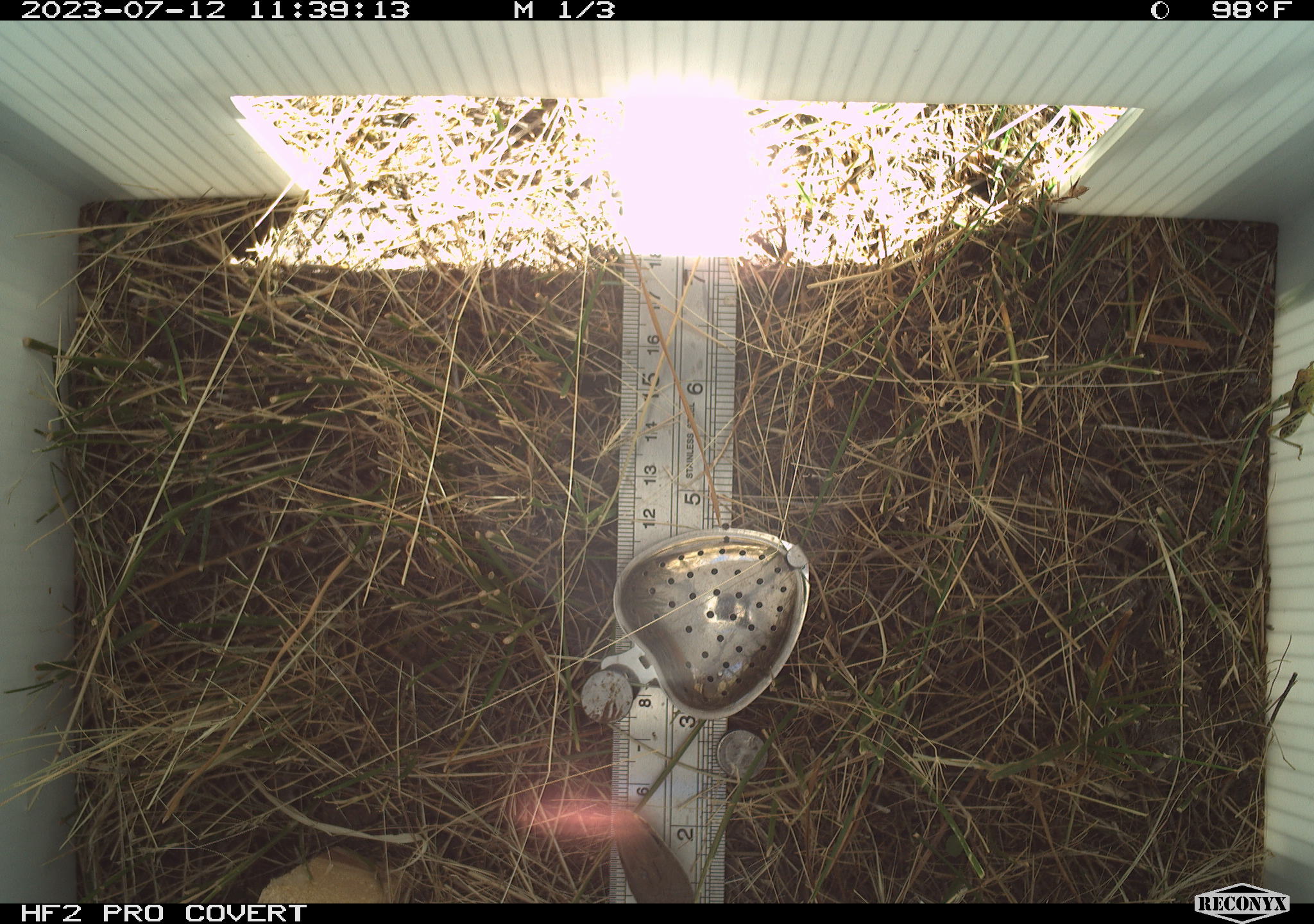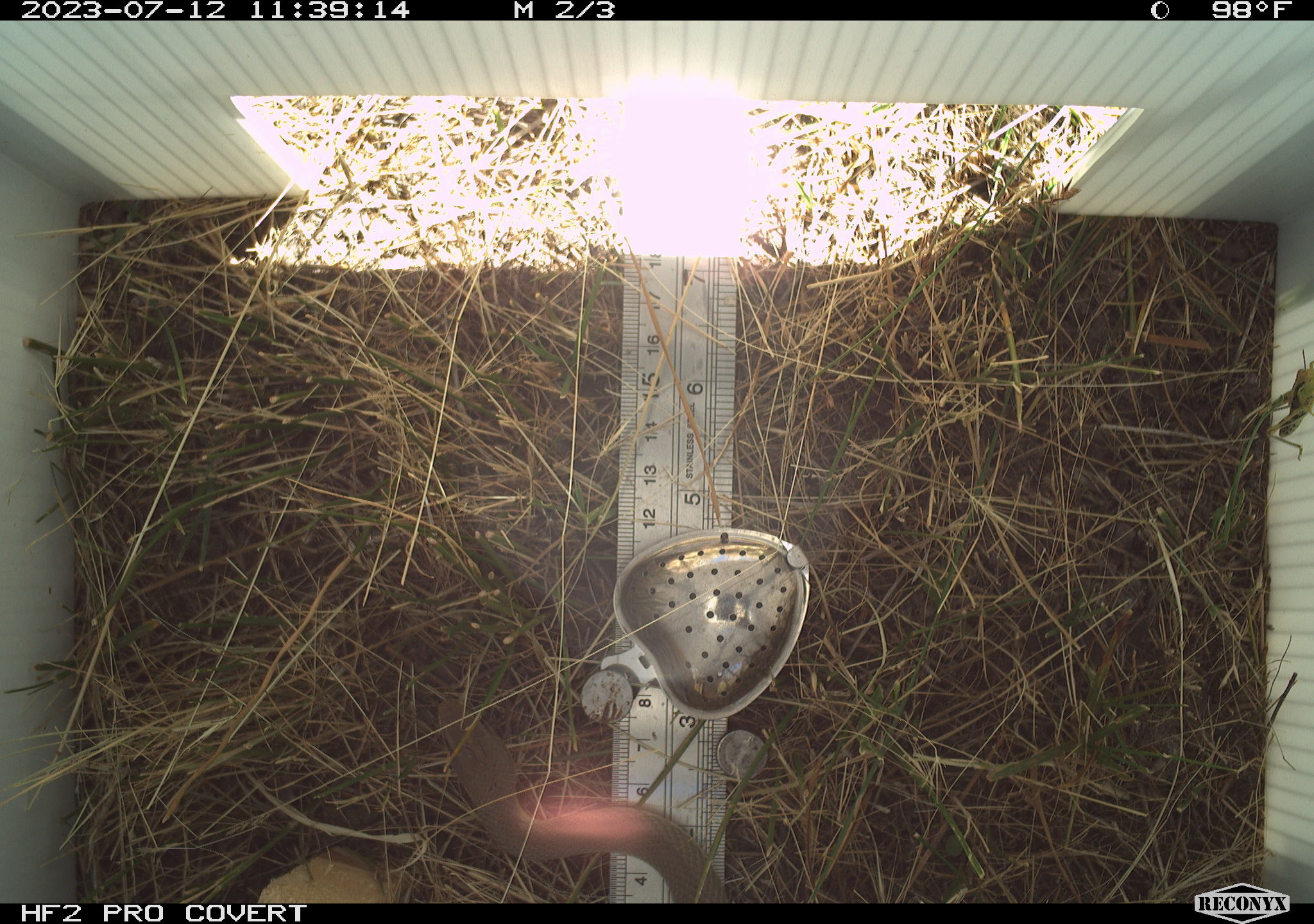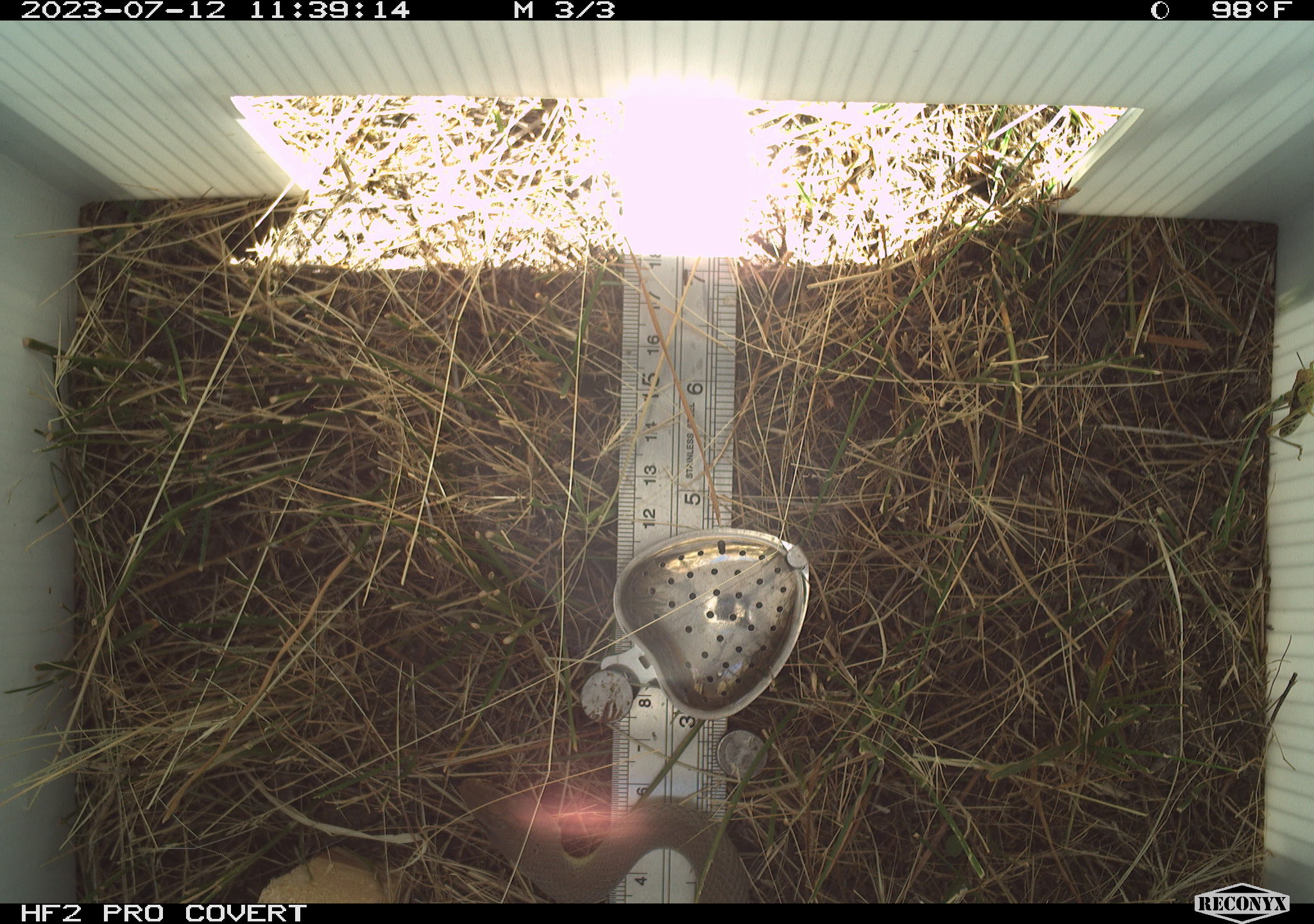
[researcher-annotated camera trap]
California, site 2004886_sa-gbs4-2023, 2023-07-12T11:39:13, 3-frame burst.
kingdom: Animalia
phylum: Chordata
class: Reptilia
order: Squamata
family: Colubridae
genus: Coluber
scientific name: Coluber constrictor mormon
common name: western yellow-bellied racer